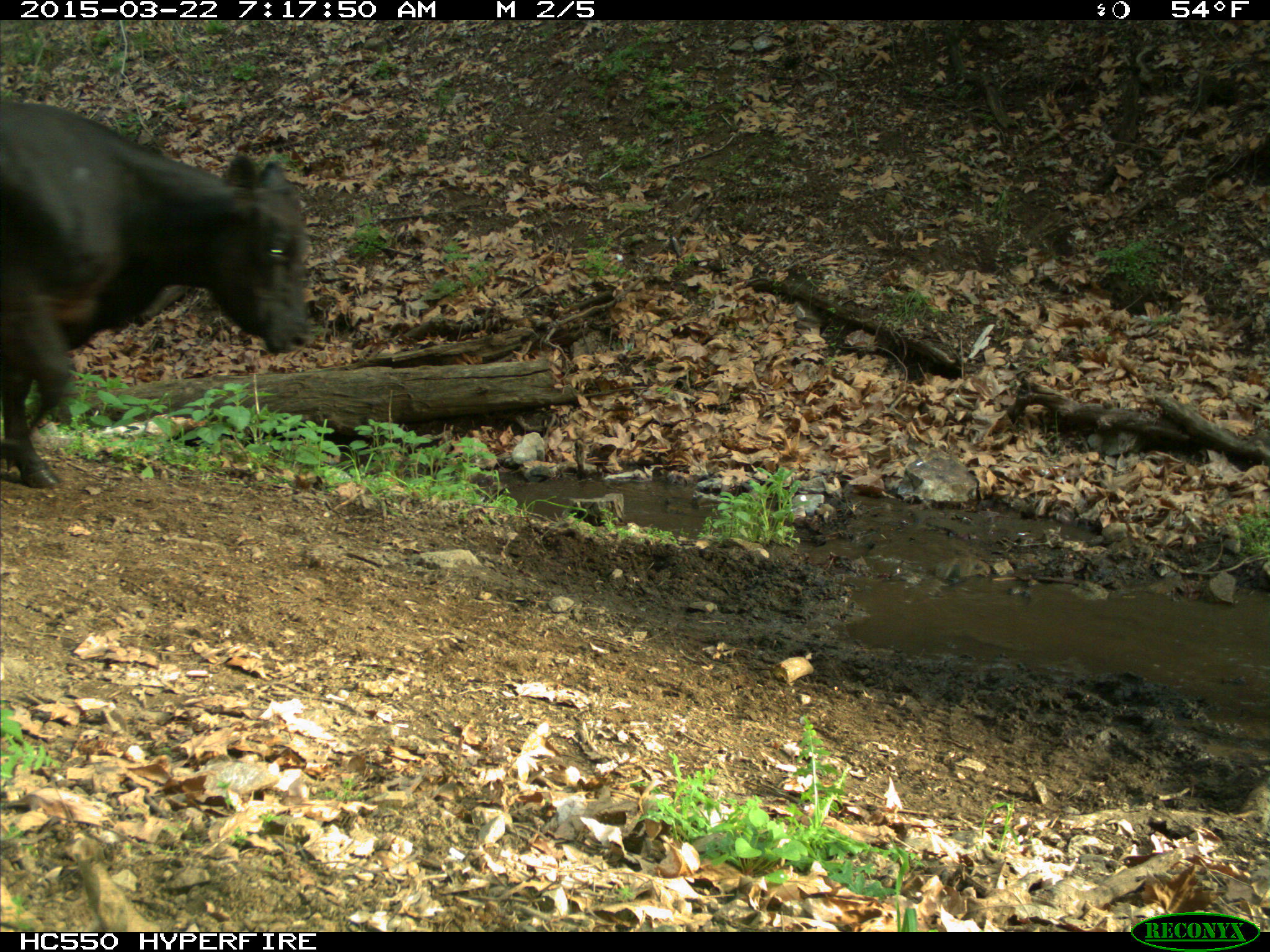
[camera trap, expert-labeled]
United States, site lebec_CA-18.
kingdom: Animalia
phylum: Chordata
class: Mammalia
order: Artiodactyla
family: Bovidae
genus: Bos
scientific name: Bos taurus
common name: domestic cow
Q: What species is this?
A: Bos taurus (domestic cow).